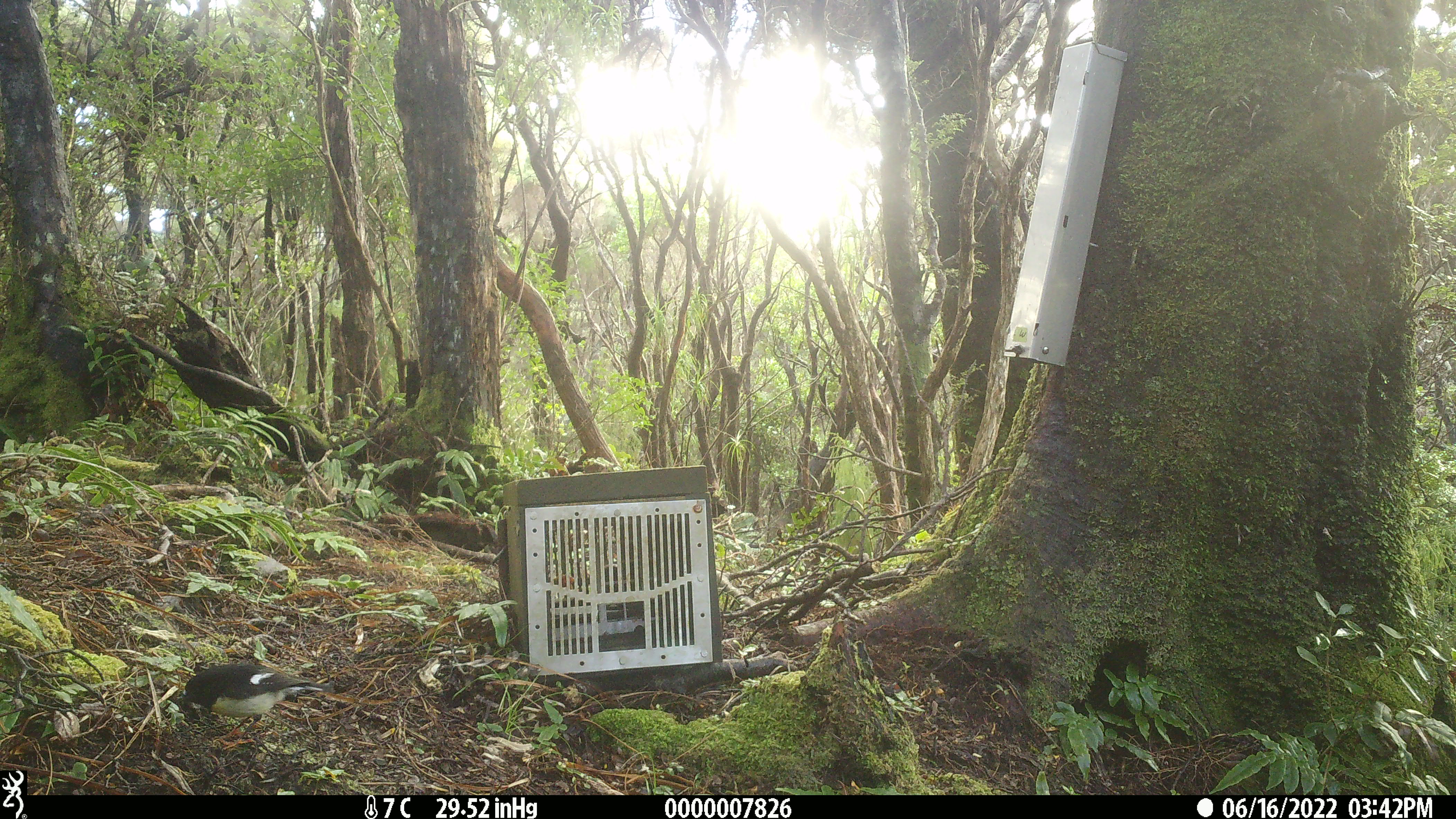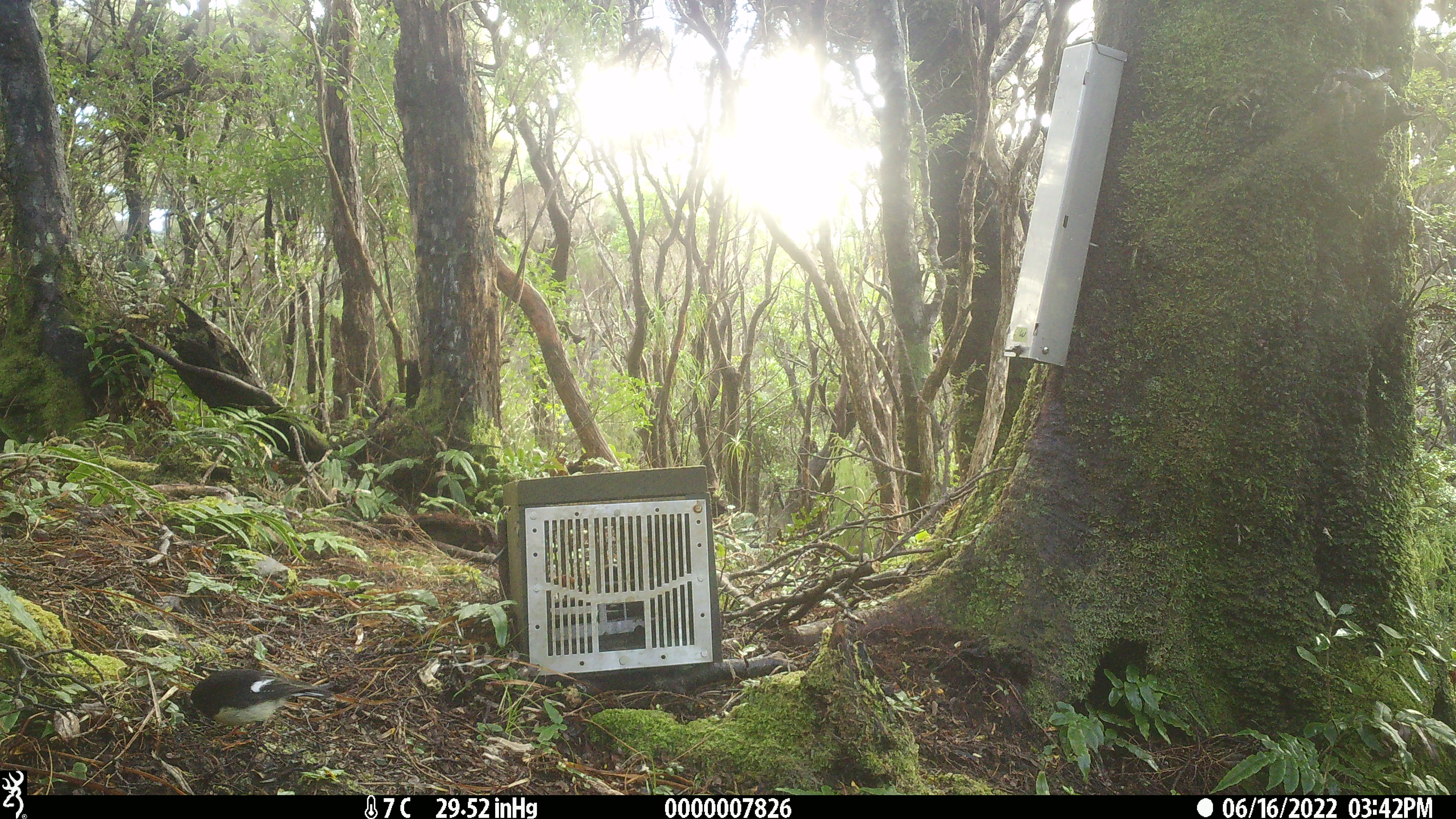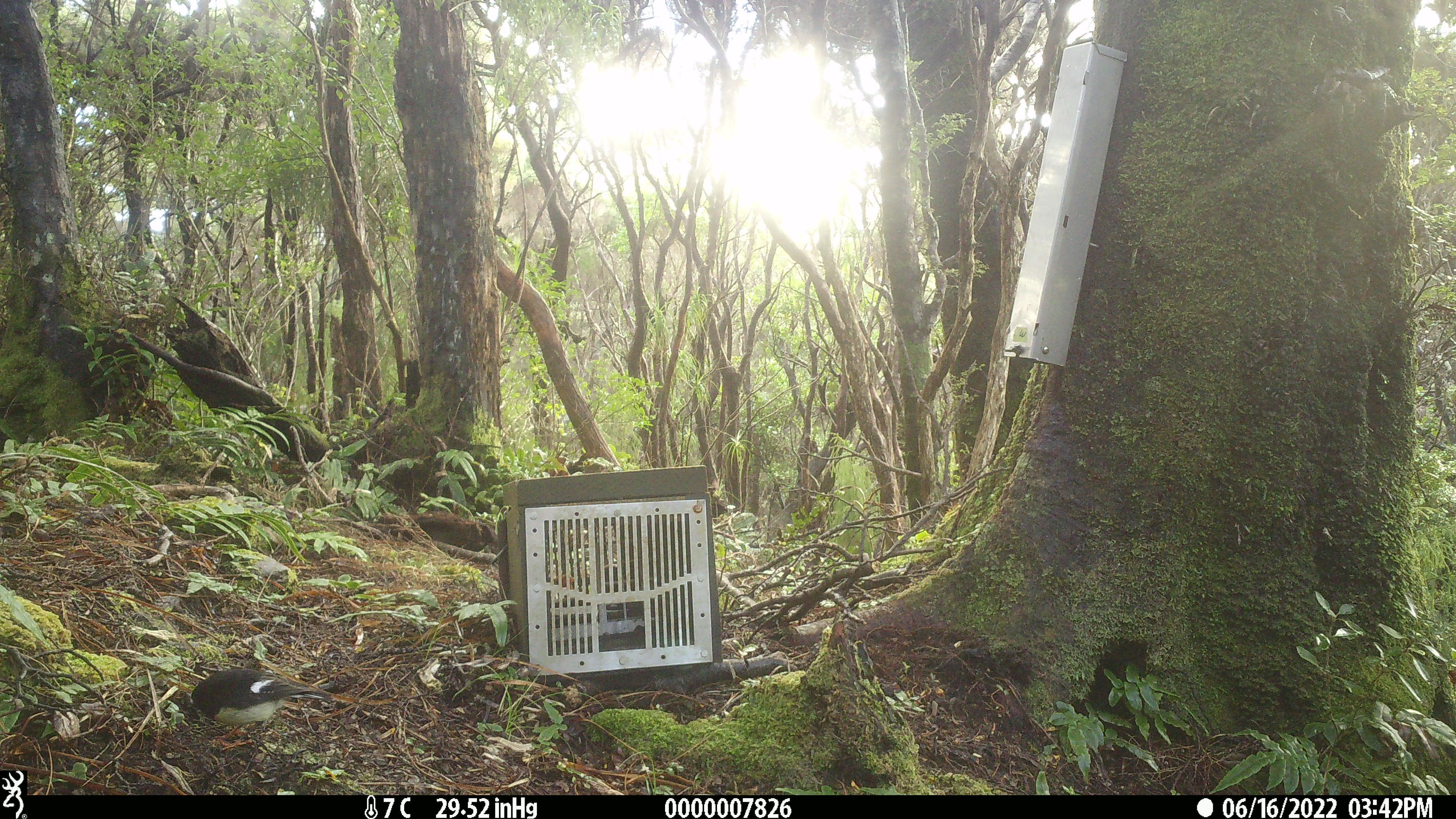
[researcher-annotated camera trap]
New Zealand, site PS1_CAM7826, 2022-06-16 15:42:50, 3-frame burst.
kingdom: Animalia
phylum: Chordata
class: Aves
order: Passeriformes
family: Petroicidae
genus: Petroica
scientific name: Petroica macrocephala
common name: tomtit